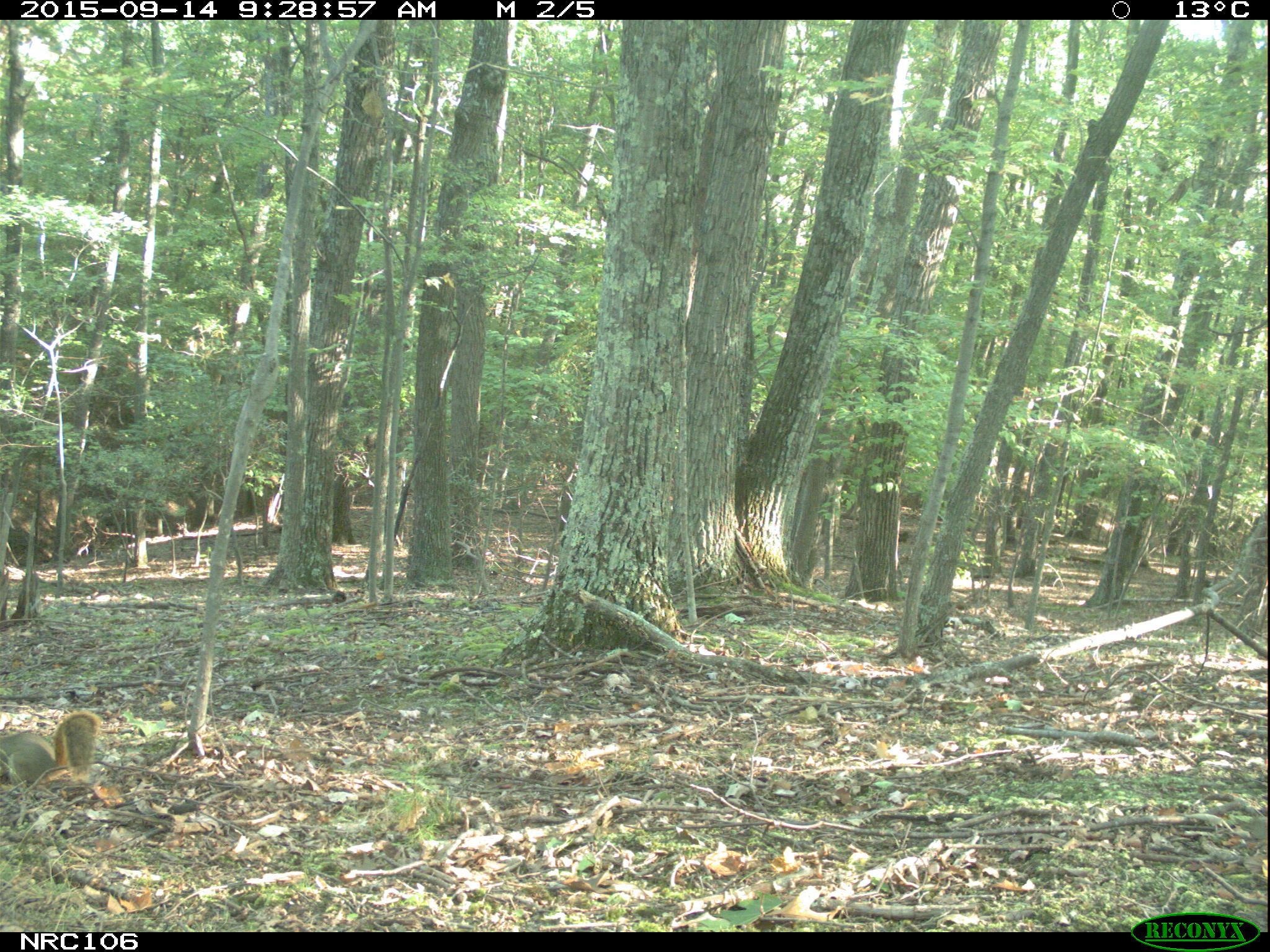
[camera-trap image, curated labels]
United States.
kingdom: Animalia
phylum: Chordata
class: Mammalia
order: Rodentia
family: Sciuridae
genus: Sciurus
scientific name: Sciurus niger cinereus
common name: eastern fox squirrel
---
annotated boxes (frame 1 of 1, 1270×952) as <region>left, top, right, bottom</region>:
Eastern Fox Squirrel: <region>0, 707, 94, 796</region>